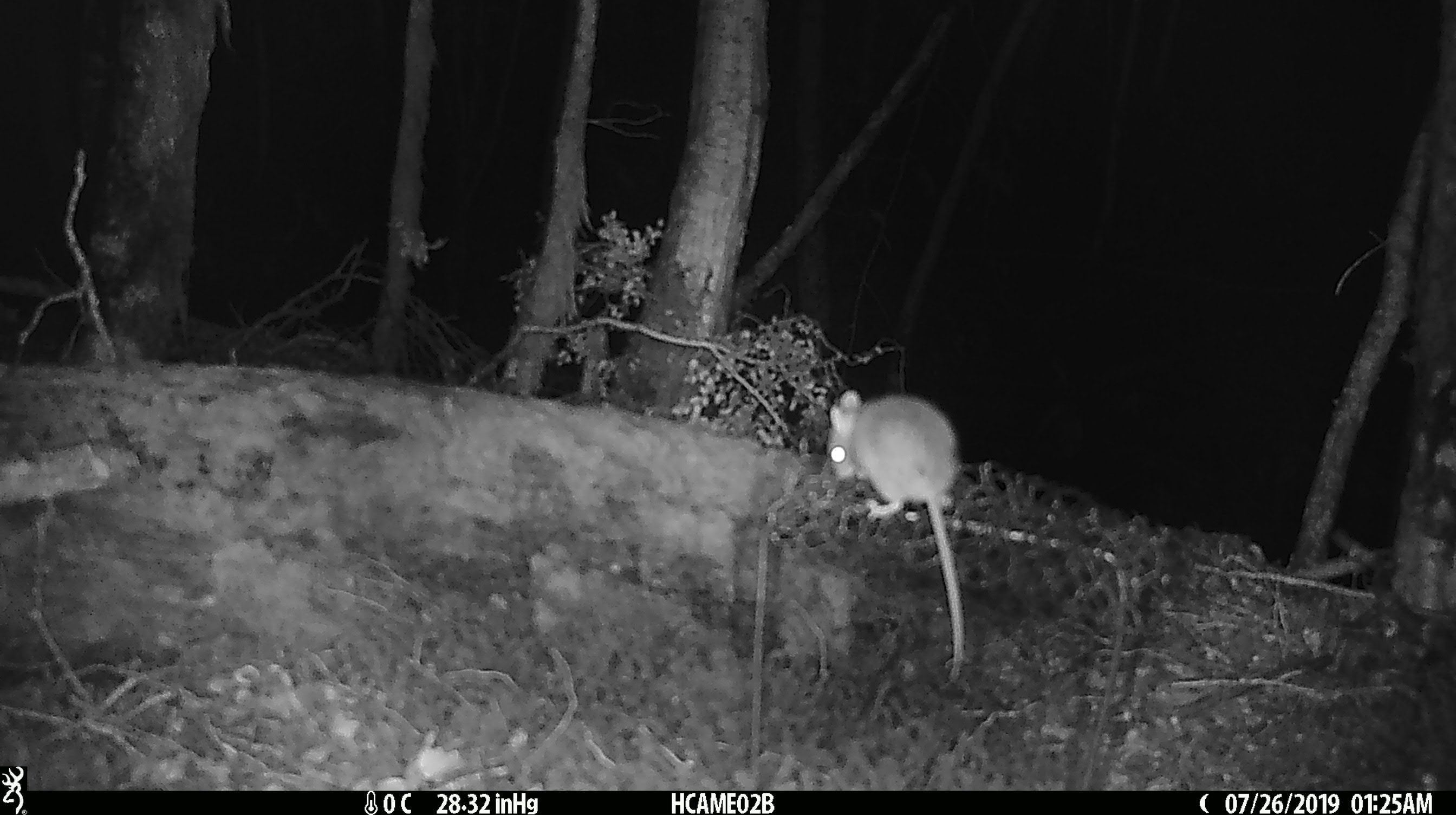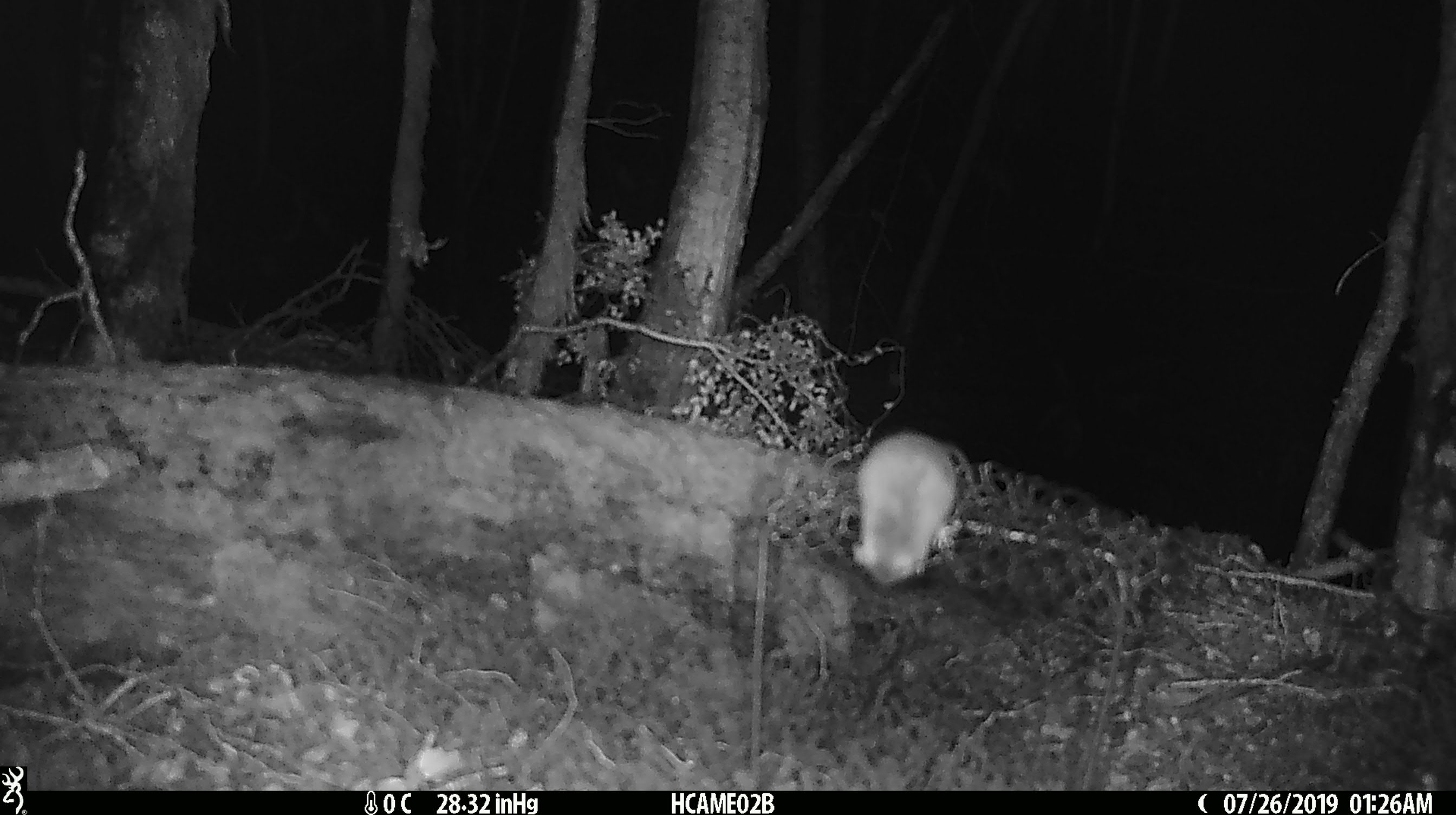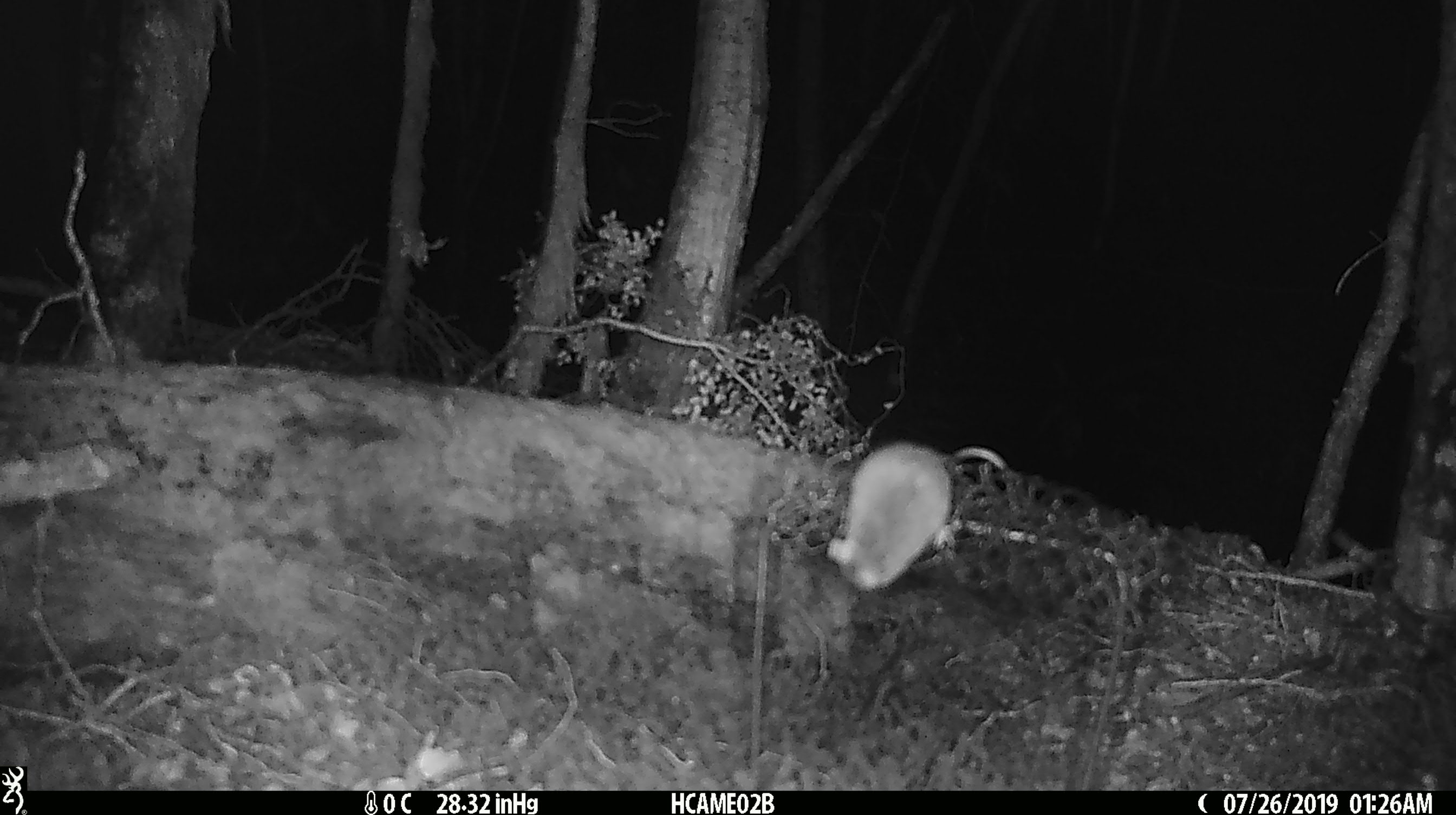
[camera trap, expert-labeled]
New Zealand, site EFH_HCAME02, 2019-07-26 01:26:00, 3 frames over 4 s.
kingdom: Animalia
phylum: Chordata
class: Mammalia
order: Rodentia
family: Muridae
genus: Mus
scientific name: Mus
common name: mouse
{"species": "mouse (Mus)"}